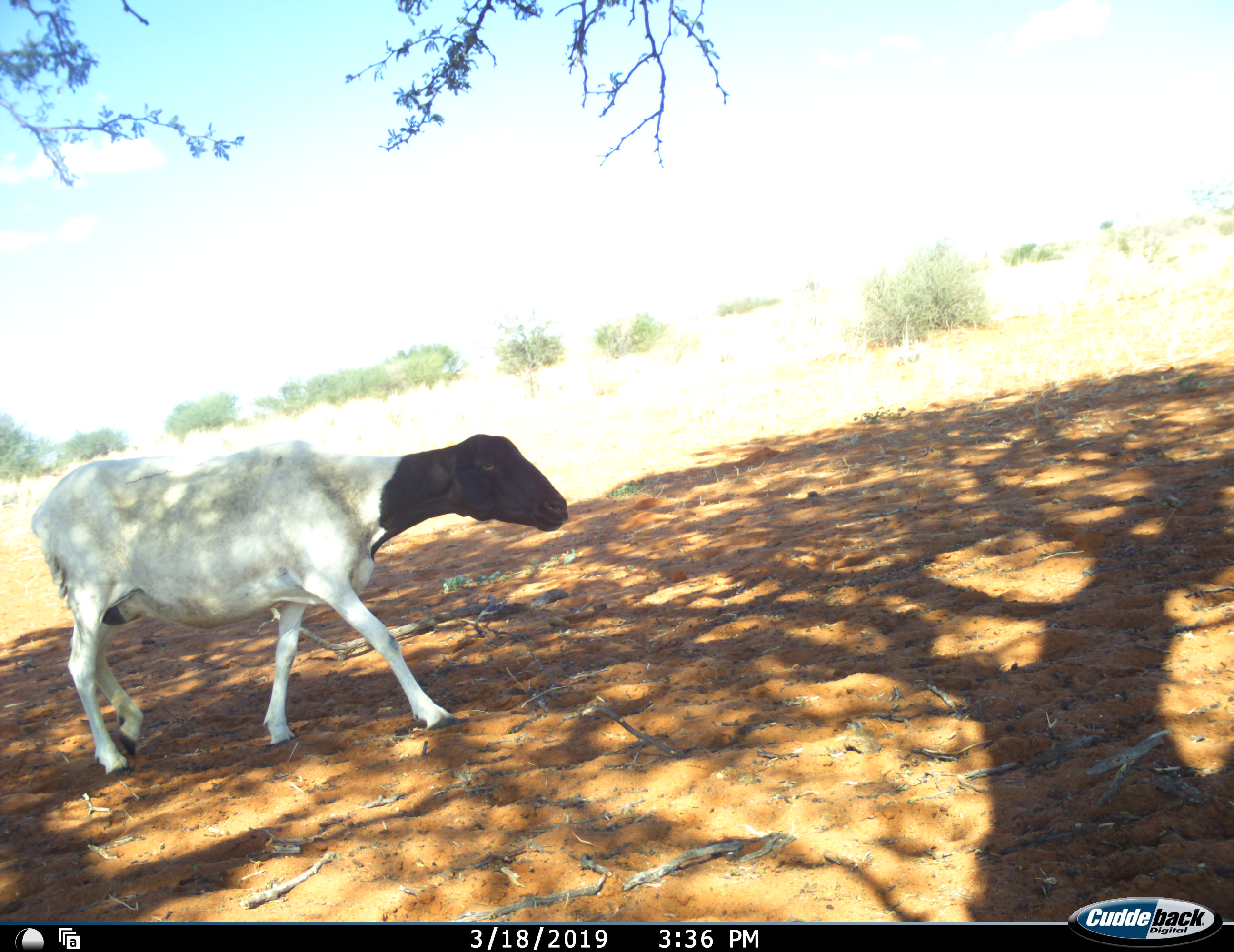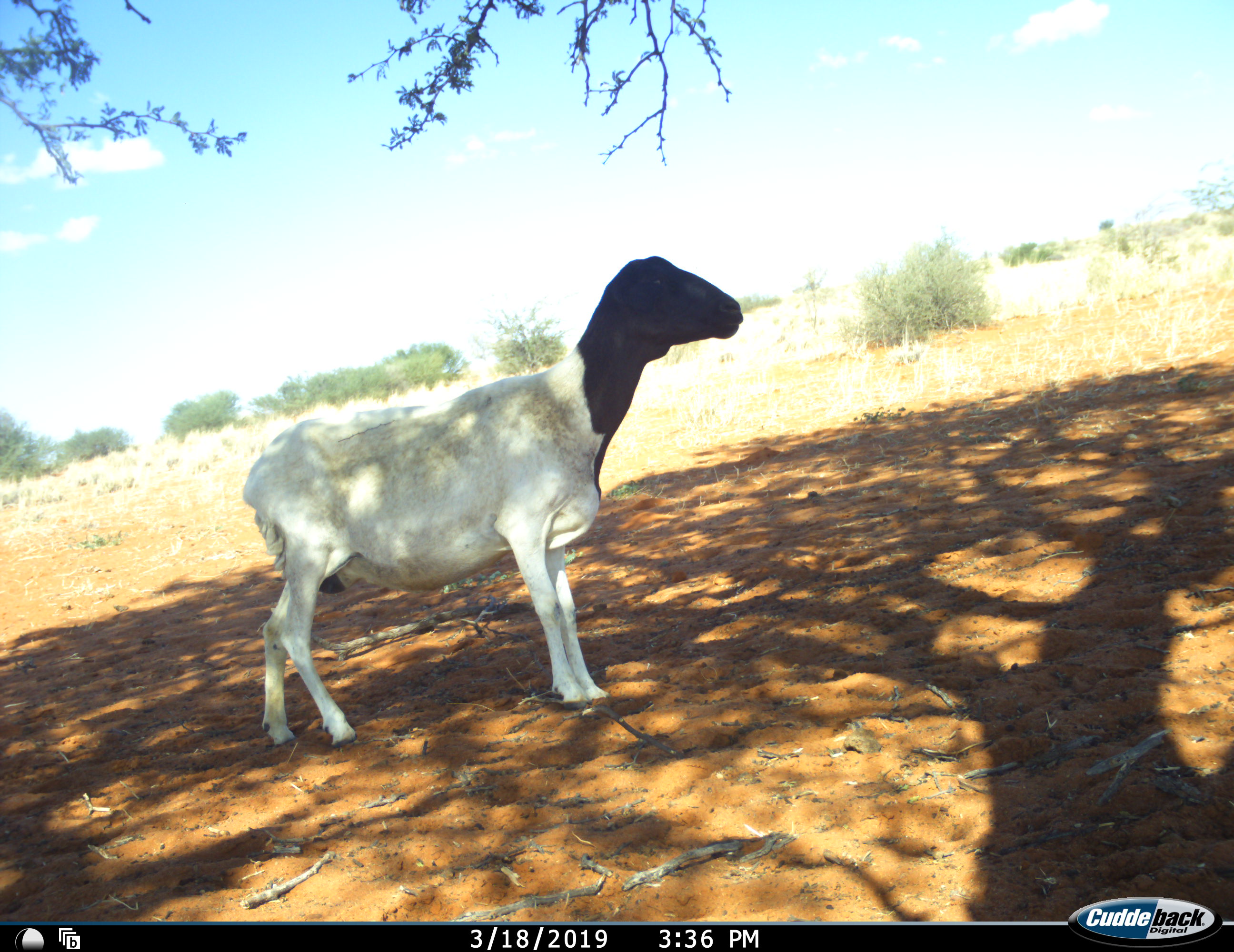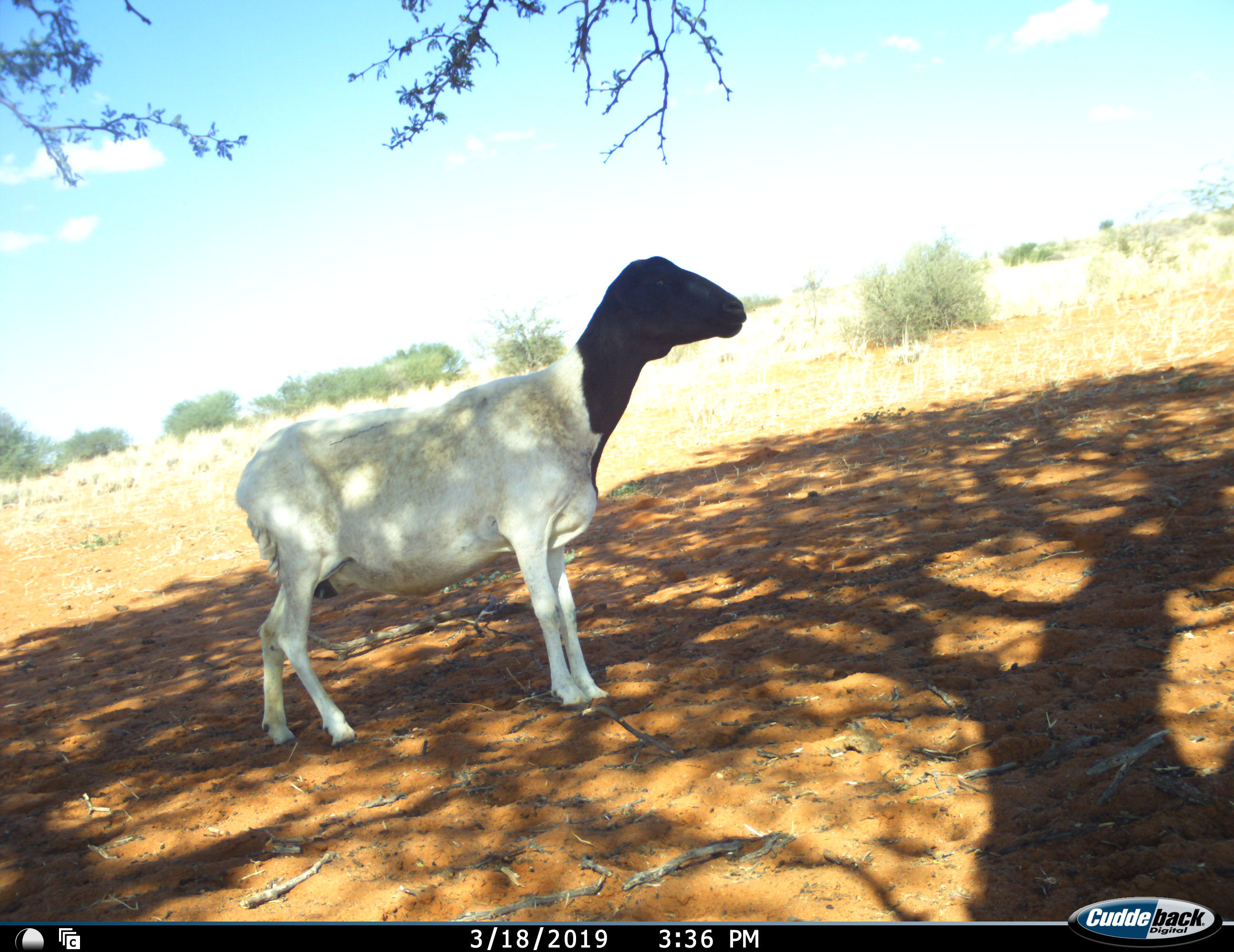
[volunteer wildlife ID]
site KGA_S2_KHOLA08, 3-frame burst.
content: unidentified animal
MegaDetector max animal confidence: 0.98